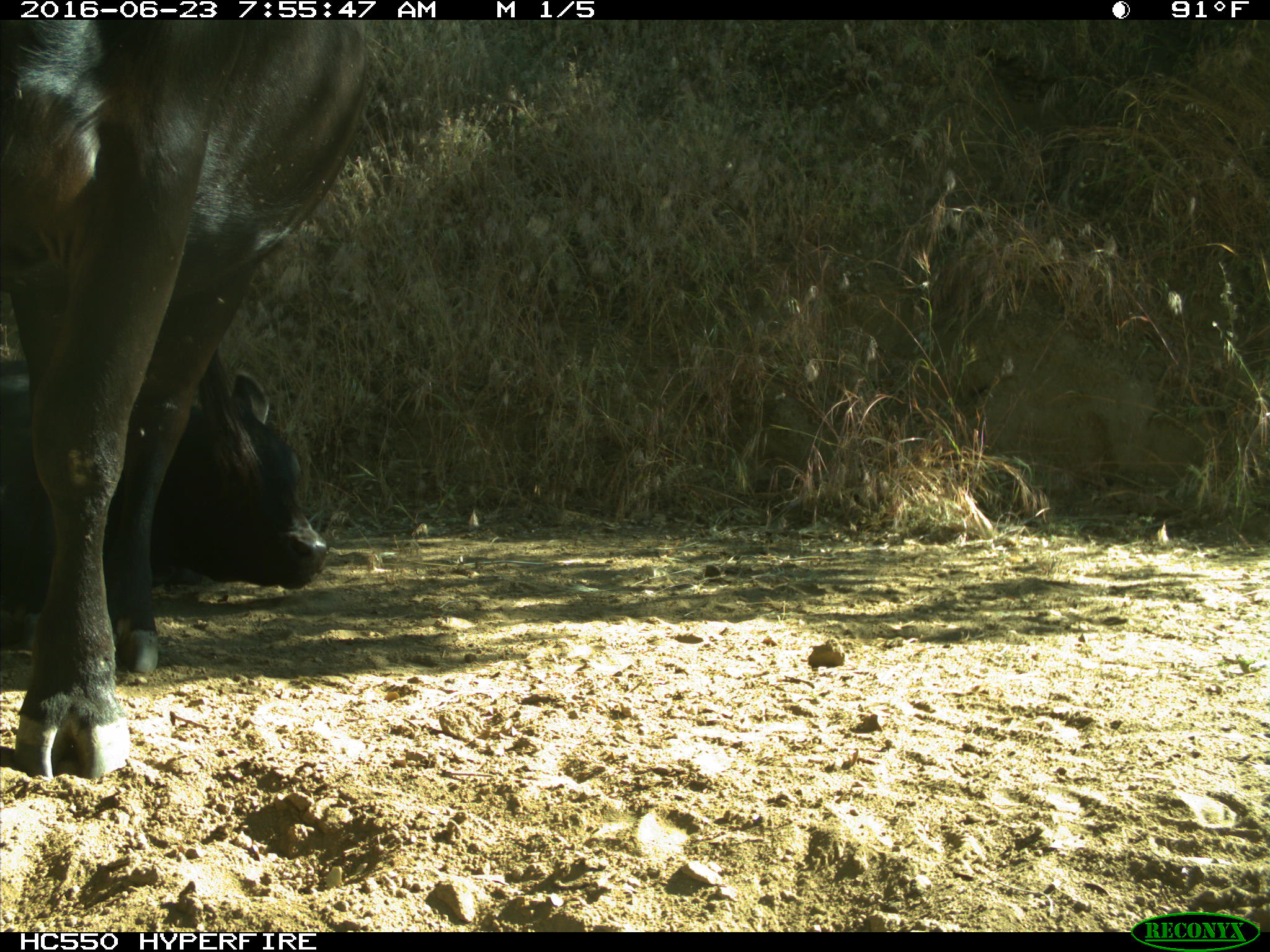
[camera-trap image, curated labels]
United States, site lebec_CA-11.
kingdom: Animalia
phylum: Chordata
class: Mammalia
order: Artiodactyla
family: Bovidae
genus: Bos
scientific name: Bos taurus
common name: domestic cow